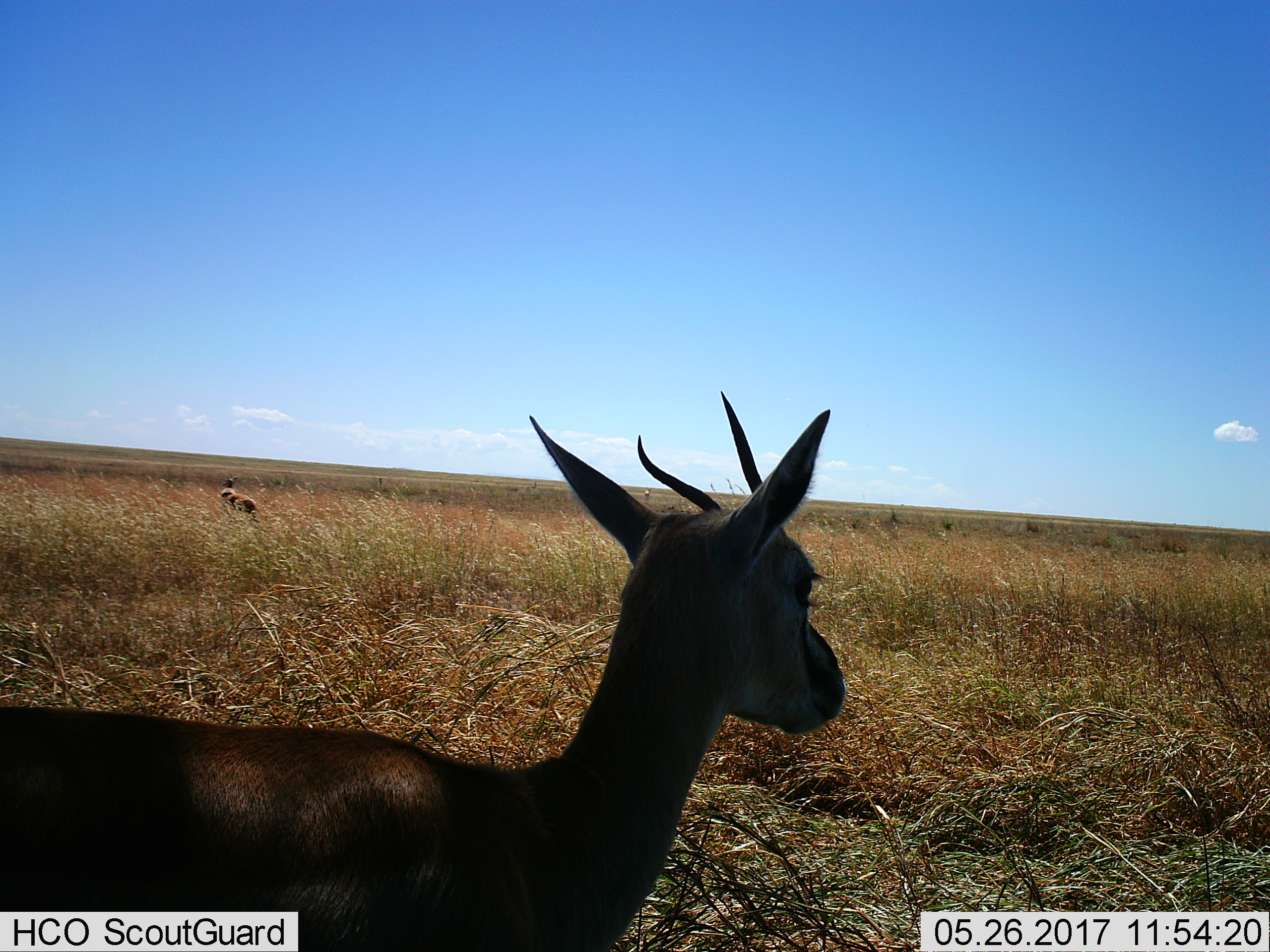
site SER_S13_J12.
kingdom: Animalia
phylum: Chordata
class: Mammalia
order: Artiodactyla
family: Bovidae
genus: Eudorcas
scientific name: Eudorcas thomsonii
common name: thomson's gazelle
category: gazellethomsons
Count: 2.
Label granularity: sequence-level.